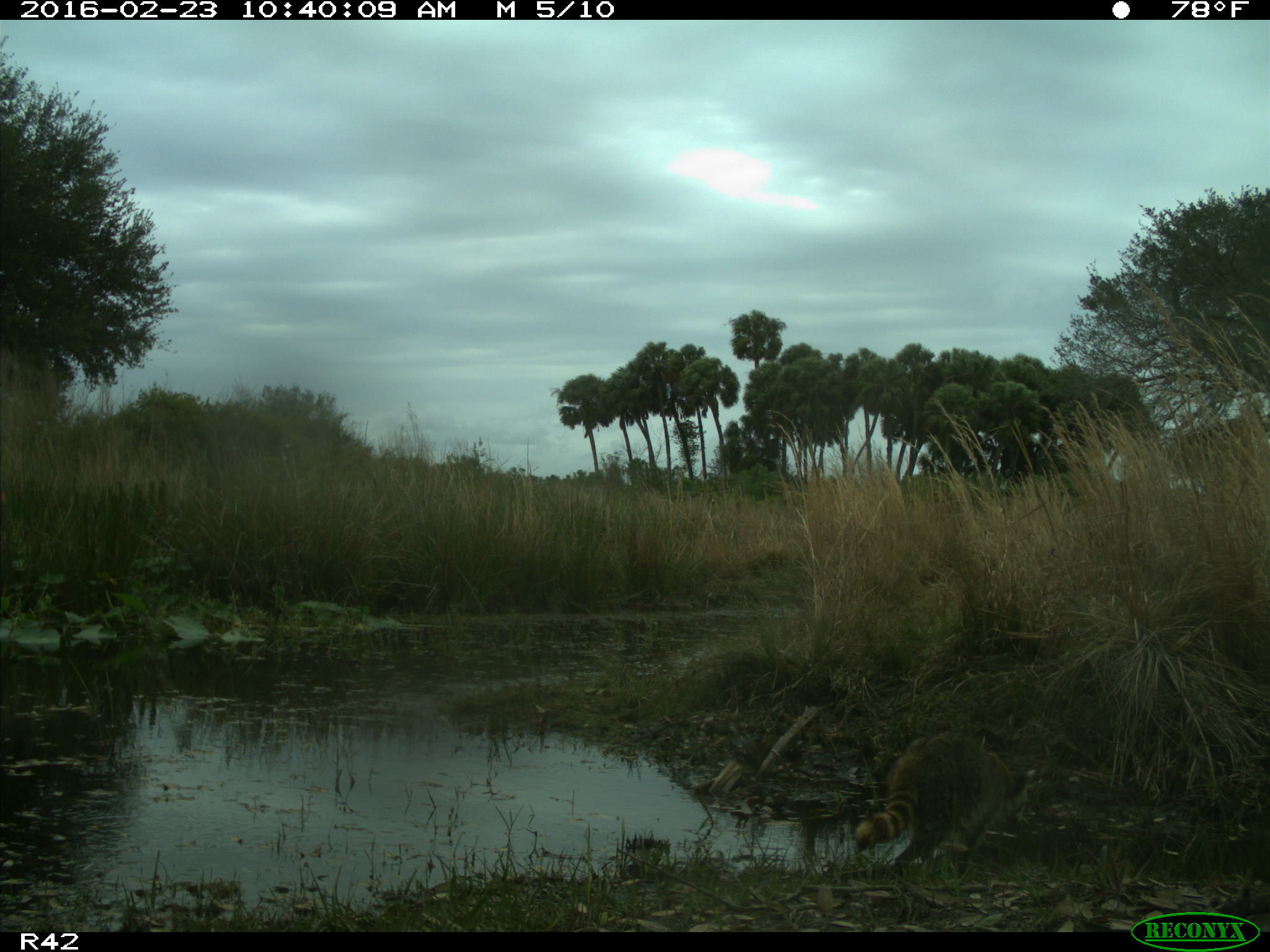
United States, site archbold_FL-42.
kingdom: Animalia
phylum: Chordata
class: Mammalia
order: Carnivora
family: Procyonidae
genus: Procyon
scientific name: Procyon lotor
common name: common raccoon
Procyon lotor (common raccoon).